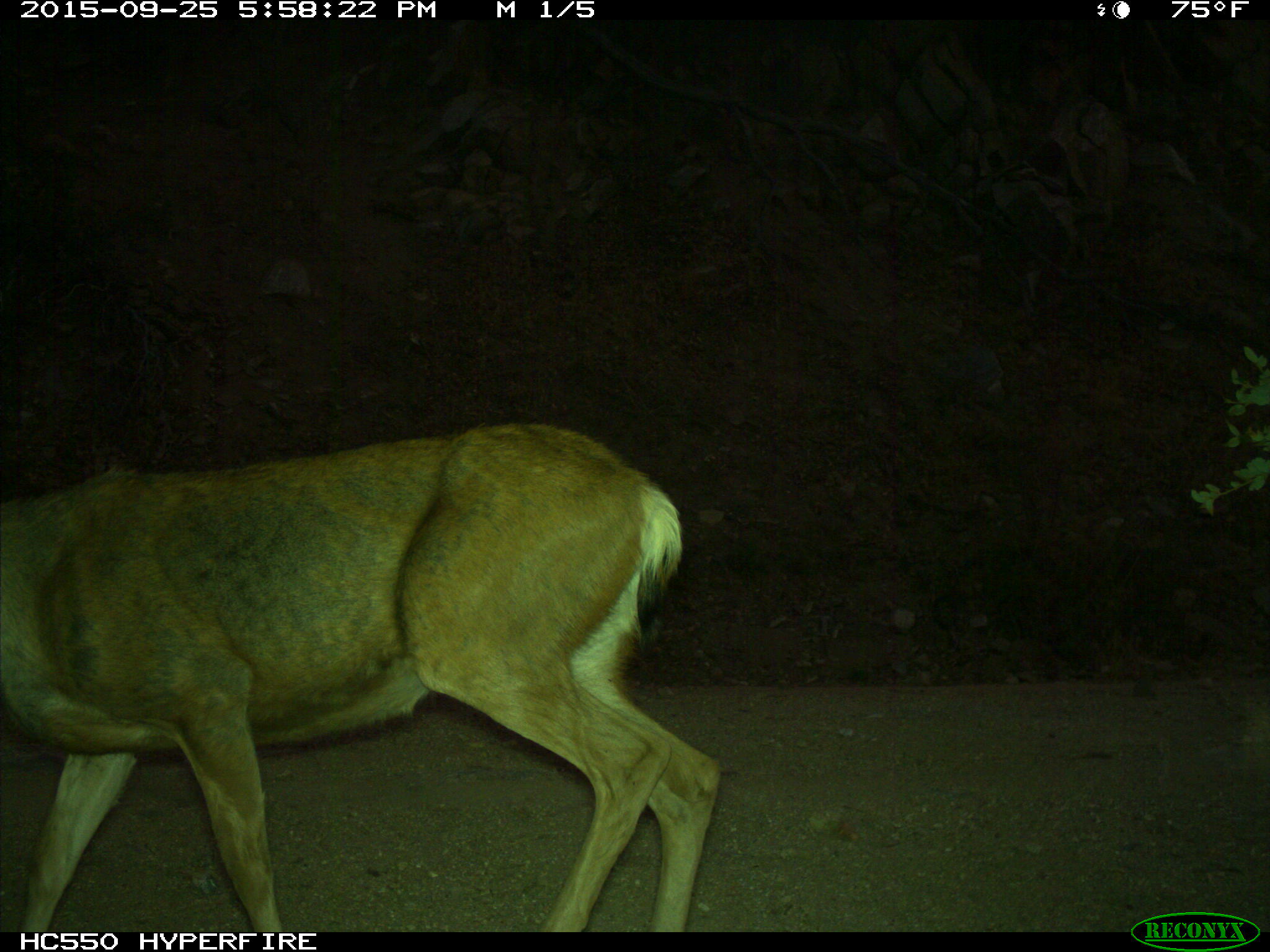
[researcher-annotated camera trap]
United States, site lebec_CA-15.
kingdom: Animalia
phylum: Chordata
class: Mammalia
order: Artiodactyla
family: Cervidae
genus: Odocoileus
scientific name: Odocoileus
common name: deer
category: unidentified deer